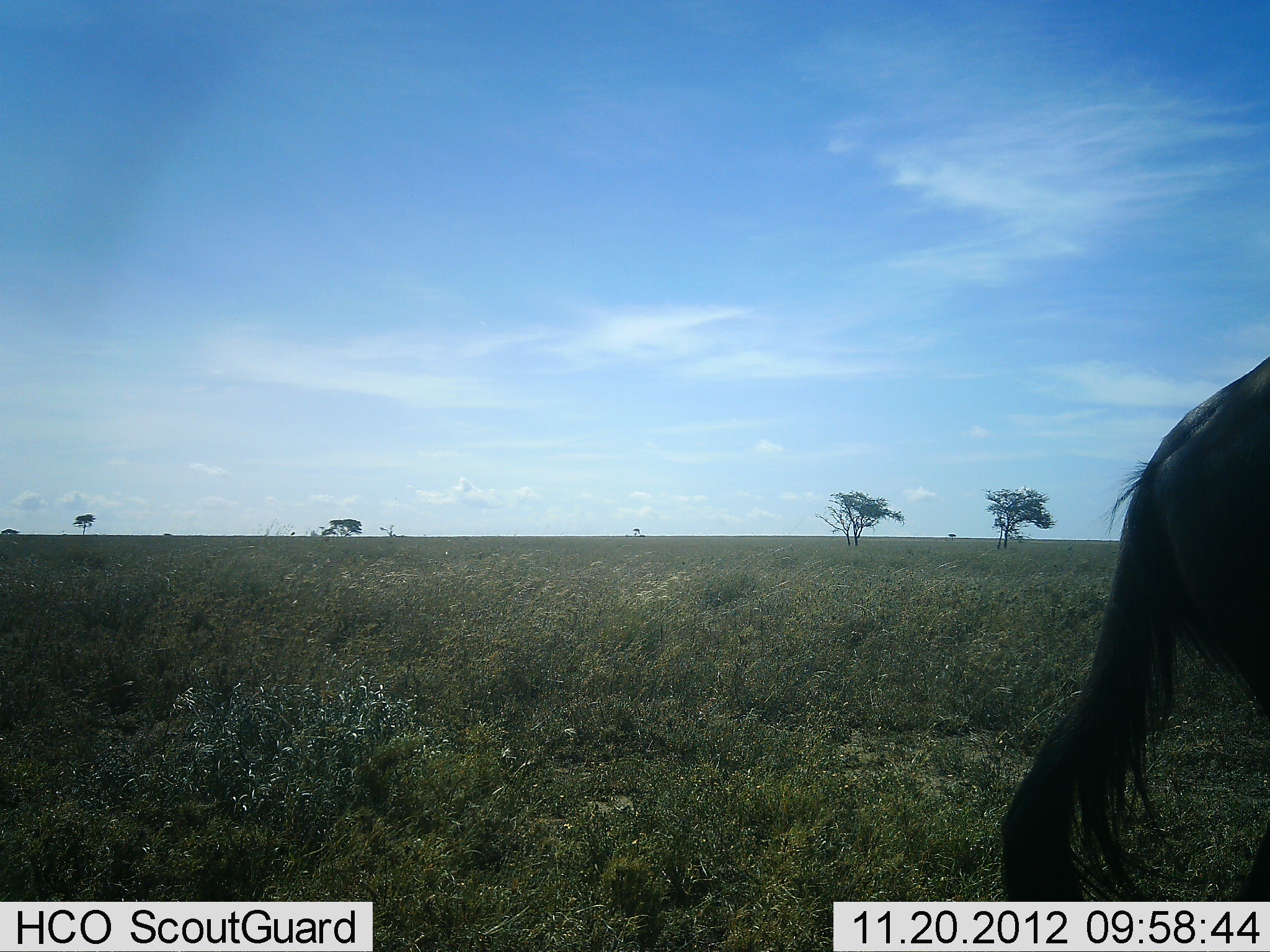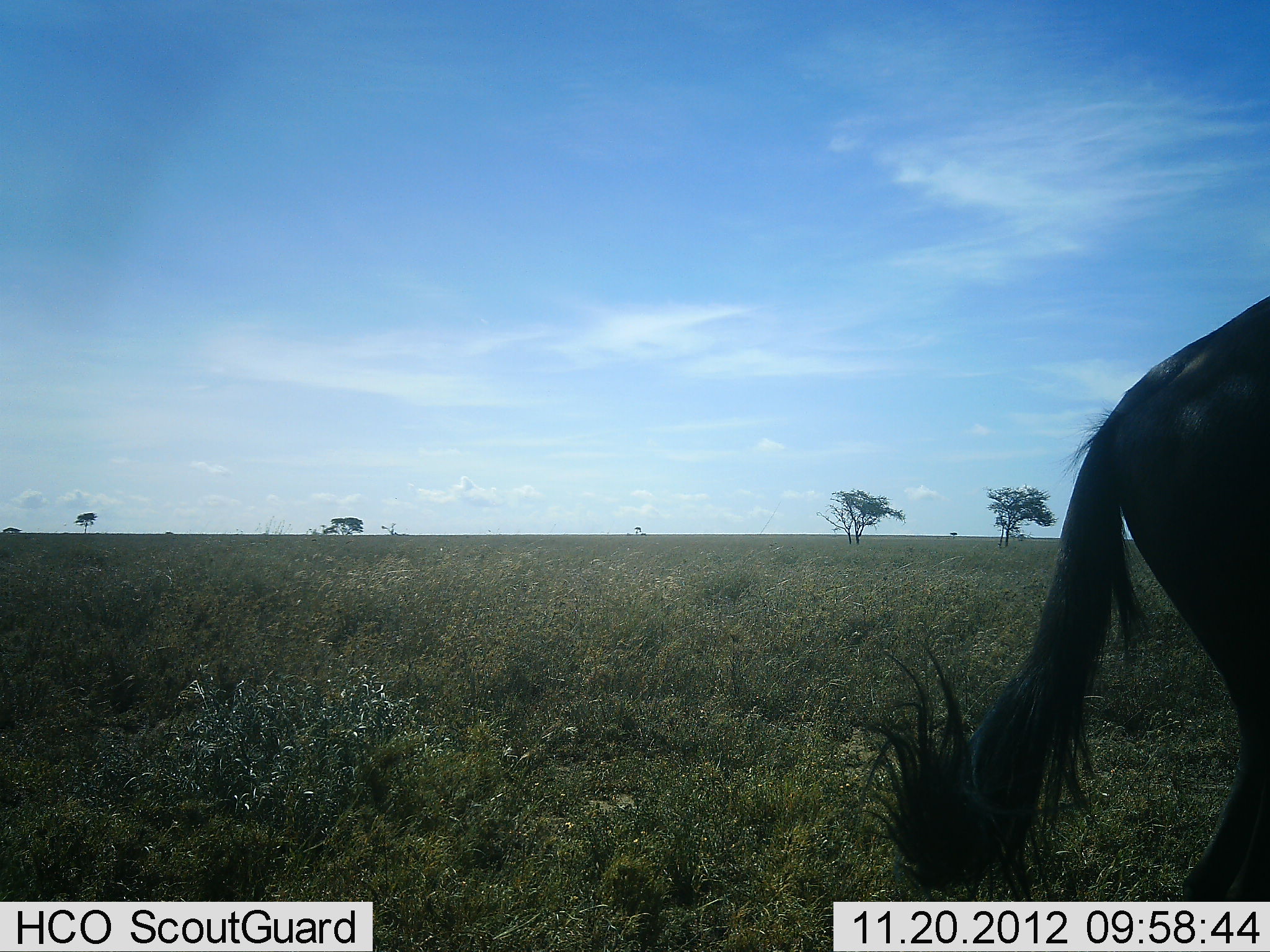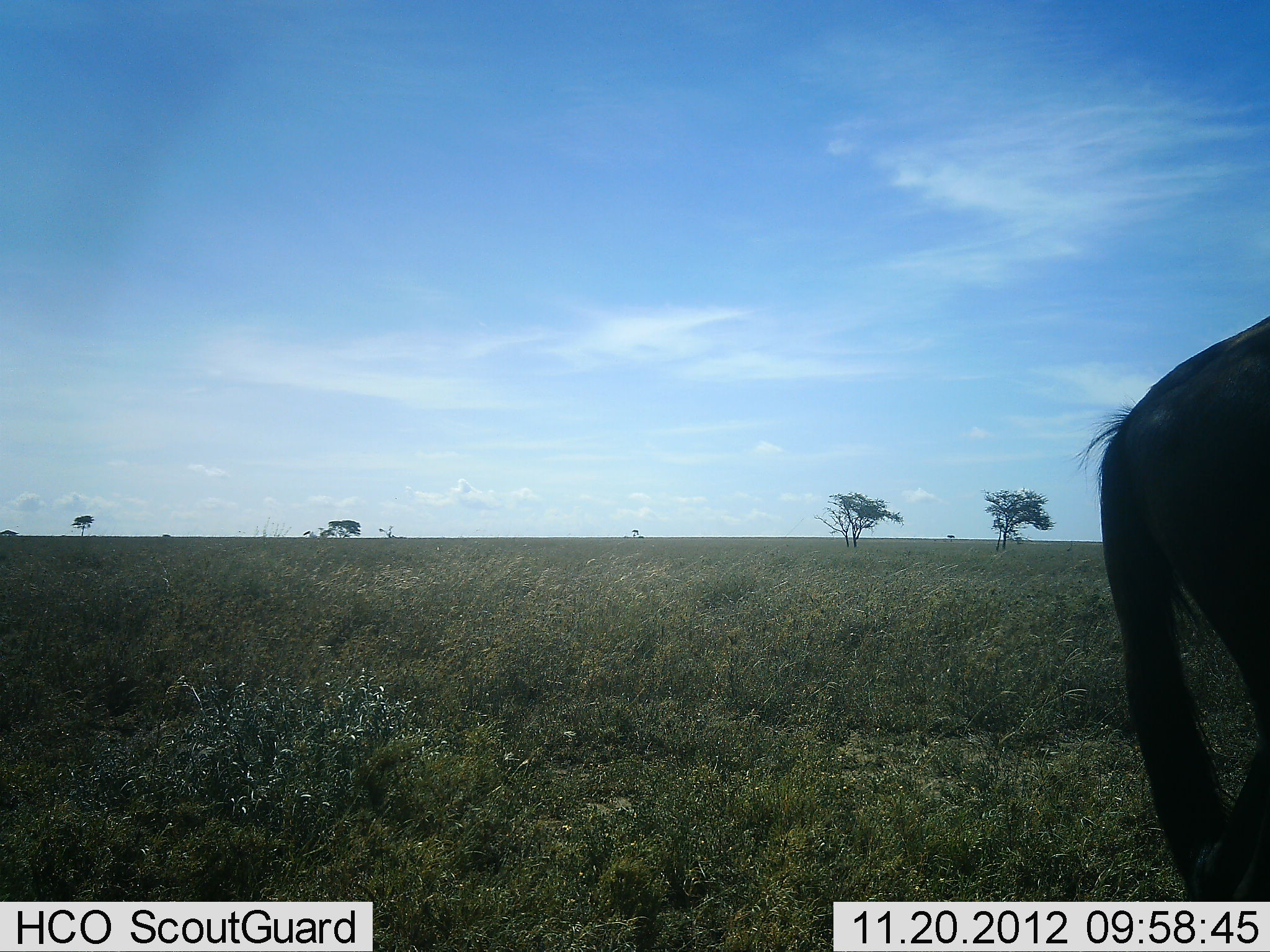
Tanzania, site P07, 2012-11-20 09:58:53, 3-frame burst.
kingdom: Animalia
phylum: Chordata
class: Mammalia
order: Artiodactyla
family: Bovidae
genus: Connochaetes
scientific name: Connochaetes taurinus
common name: blue wildebeest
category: wildebeest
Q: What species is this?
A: Wildebeest (blue wildebeest) (Connochaetes taurinus).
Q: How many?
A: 1.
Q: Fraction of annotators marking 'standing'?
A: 70%.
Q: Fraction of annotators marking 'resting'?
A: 0%.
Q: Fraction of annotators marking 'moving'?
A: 30%.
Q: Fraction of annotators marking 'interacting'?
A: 0%.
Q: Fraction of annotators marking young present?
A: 0%.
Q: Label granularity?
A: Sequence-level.